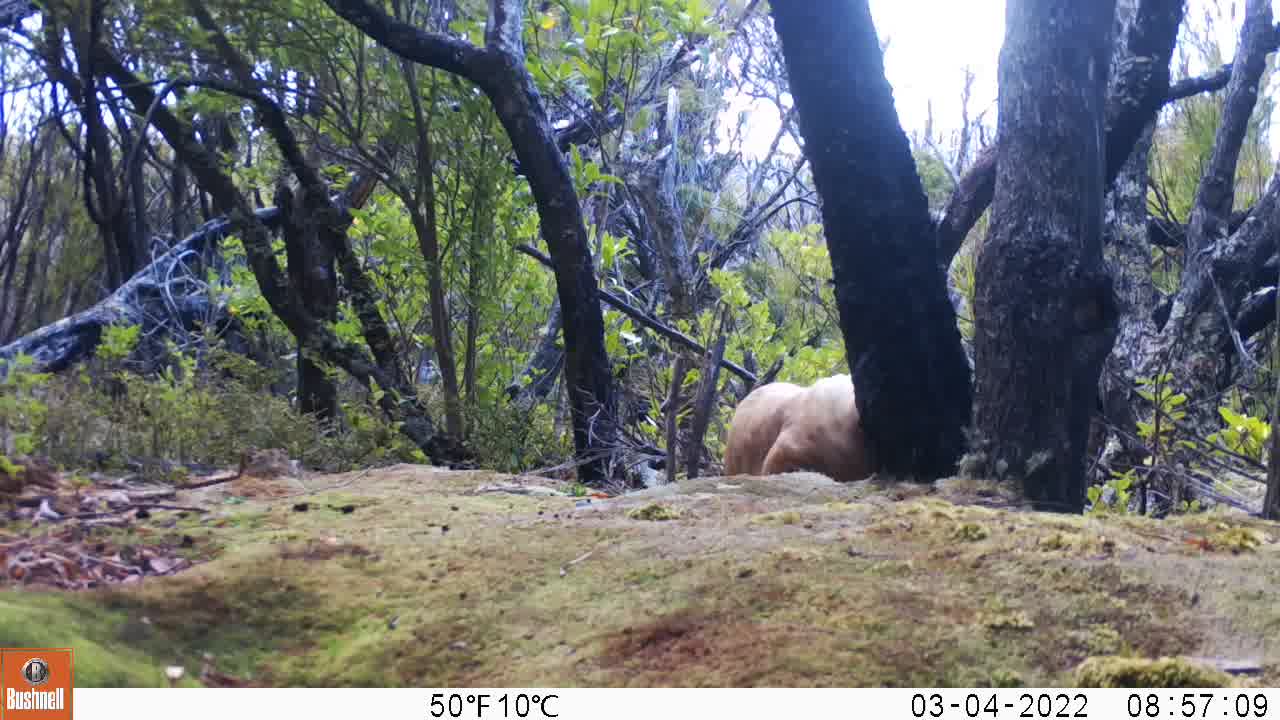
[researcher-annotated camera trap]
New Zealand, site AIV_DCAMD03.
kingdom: Animalia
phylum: Chordata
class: Mammalia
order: Carnivora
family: Otariidae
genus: Phocarctos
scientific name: Phocarctos hookeri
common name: new zealand sea lion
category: sealion